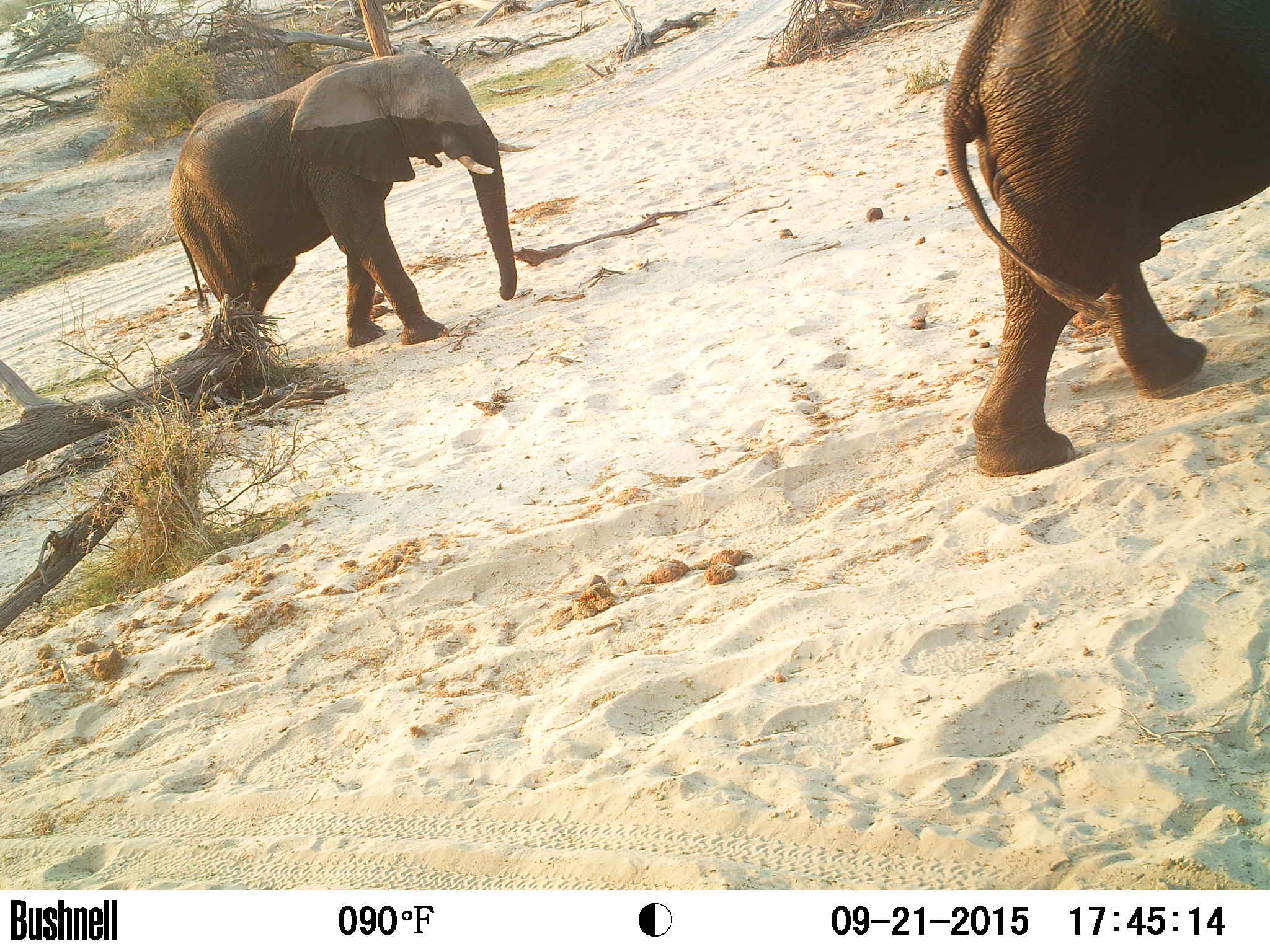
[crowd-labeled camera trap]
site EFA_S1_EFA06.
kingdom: Animalia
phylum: Chordata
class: Mammalia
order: Proboscidea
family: Elephantidae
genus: Loxodonta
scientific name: Loxodonta africana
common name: african bush elephant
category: elephant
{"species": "elephant (african bush elephant) (Loxodonta africana)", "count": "2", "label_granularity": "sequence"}